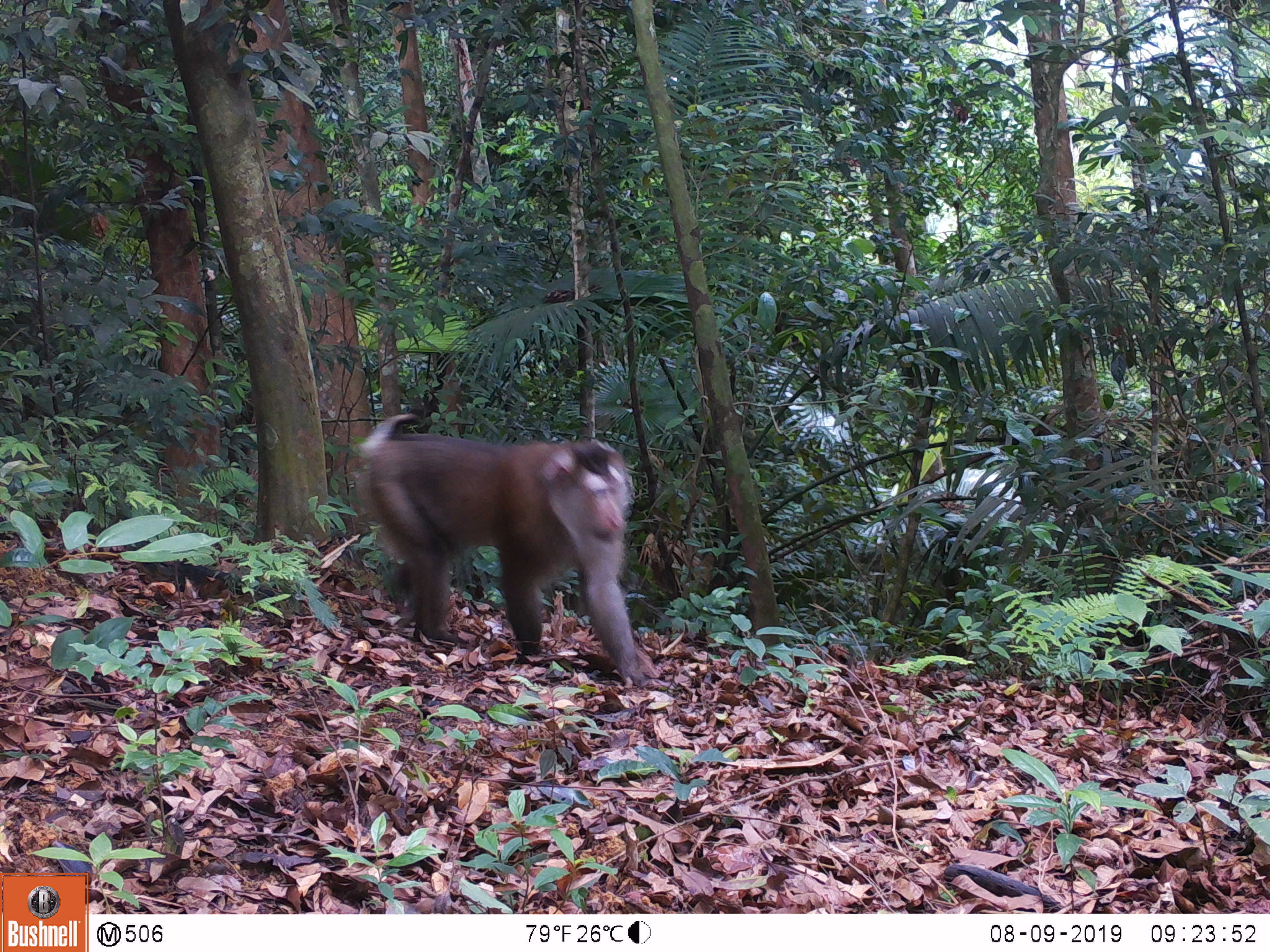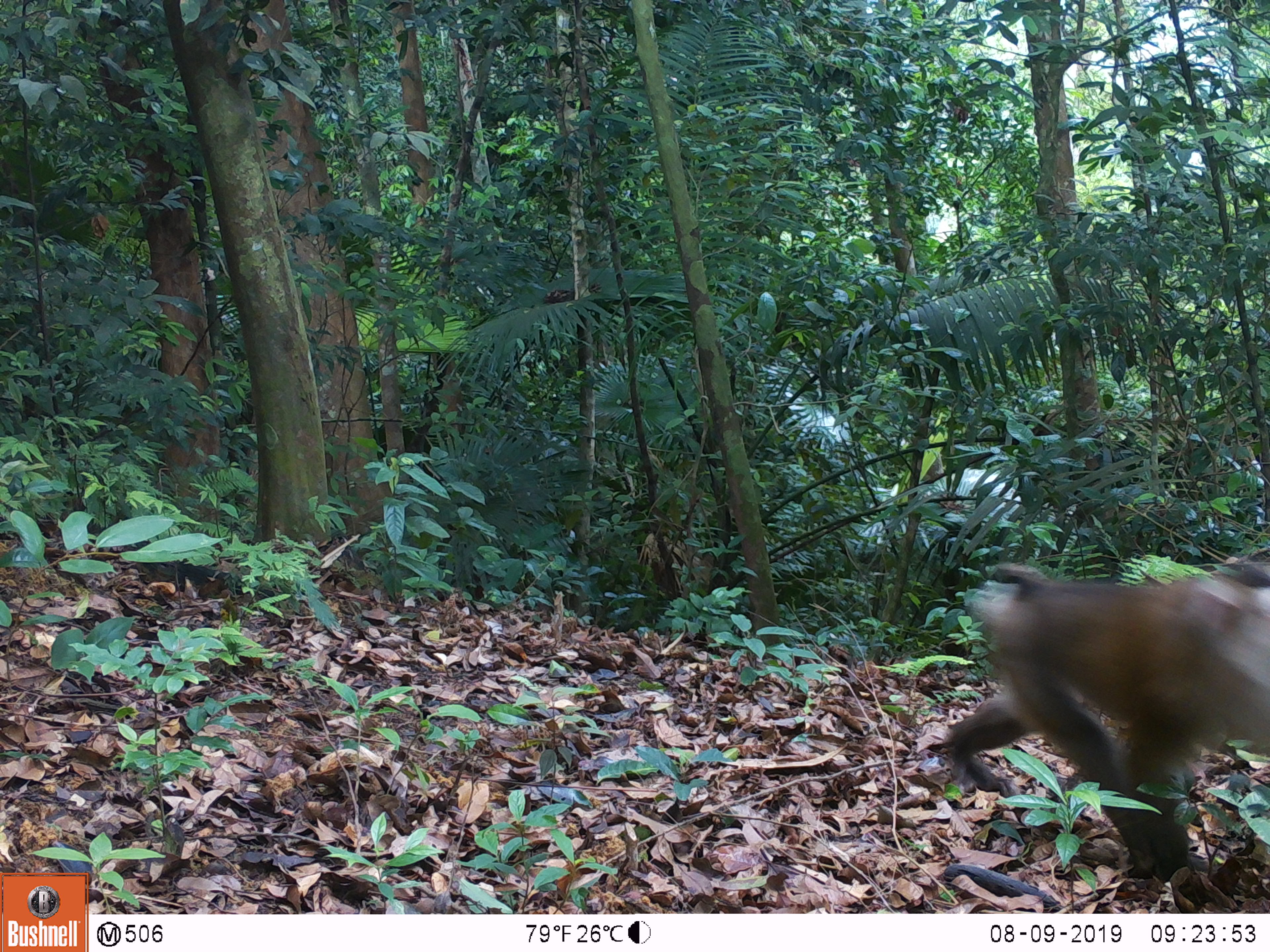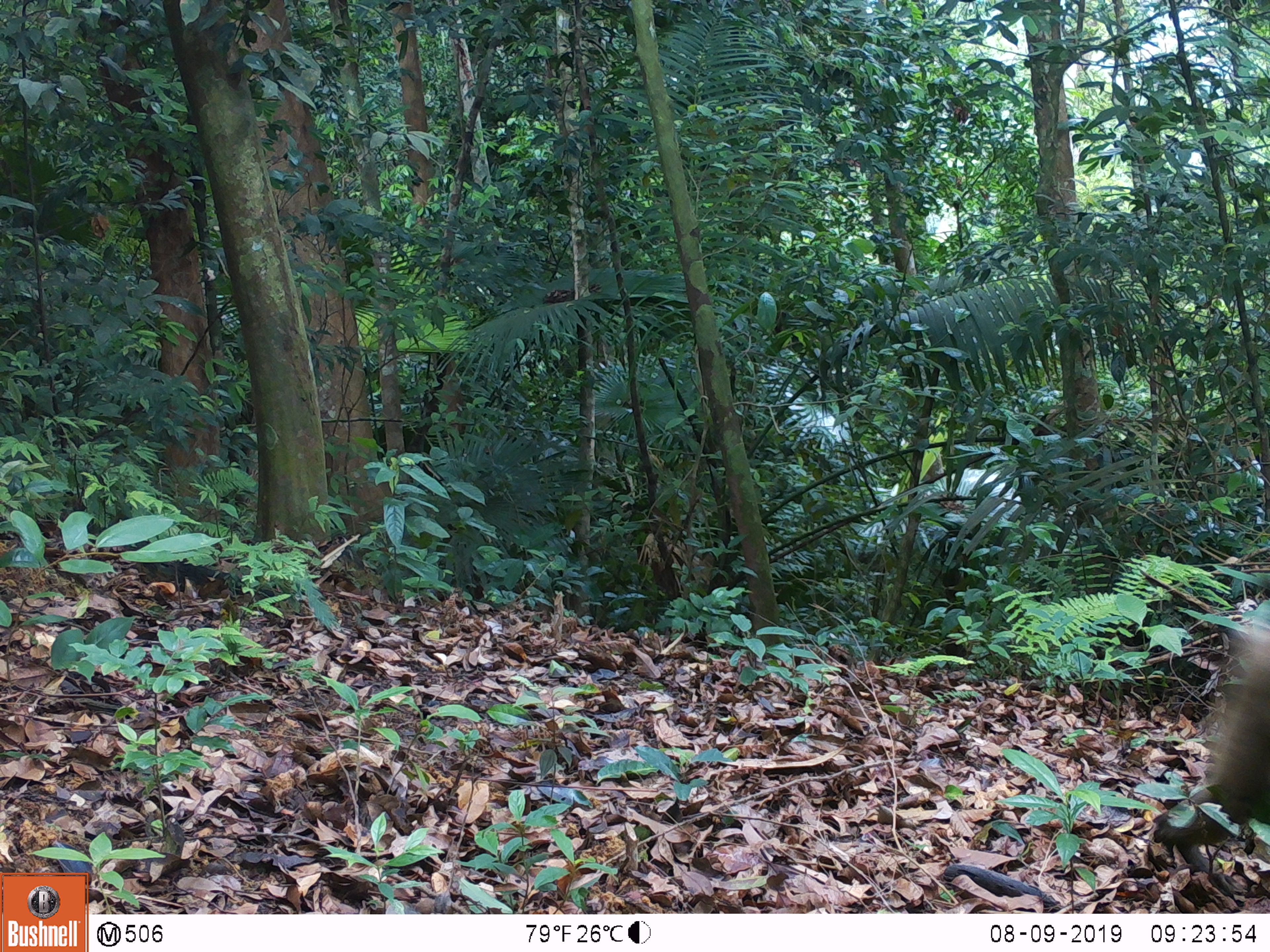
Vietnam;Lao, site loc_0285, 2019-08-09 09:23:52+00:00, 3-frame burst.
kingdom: Animalia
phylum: Chordata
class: Mammalia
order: Primates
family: Cercopithecidae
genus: Macaca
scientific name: Macaca nemestrina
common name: pig-tailed macaque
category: pig tailed macaque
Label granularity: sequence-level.